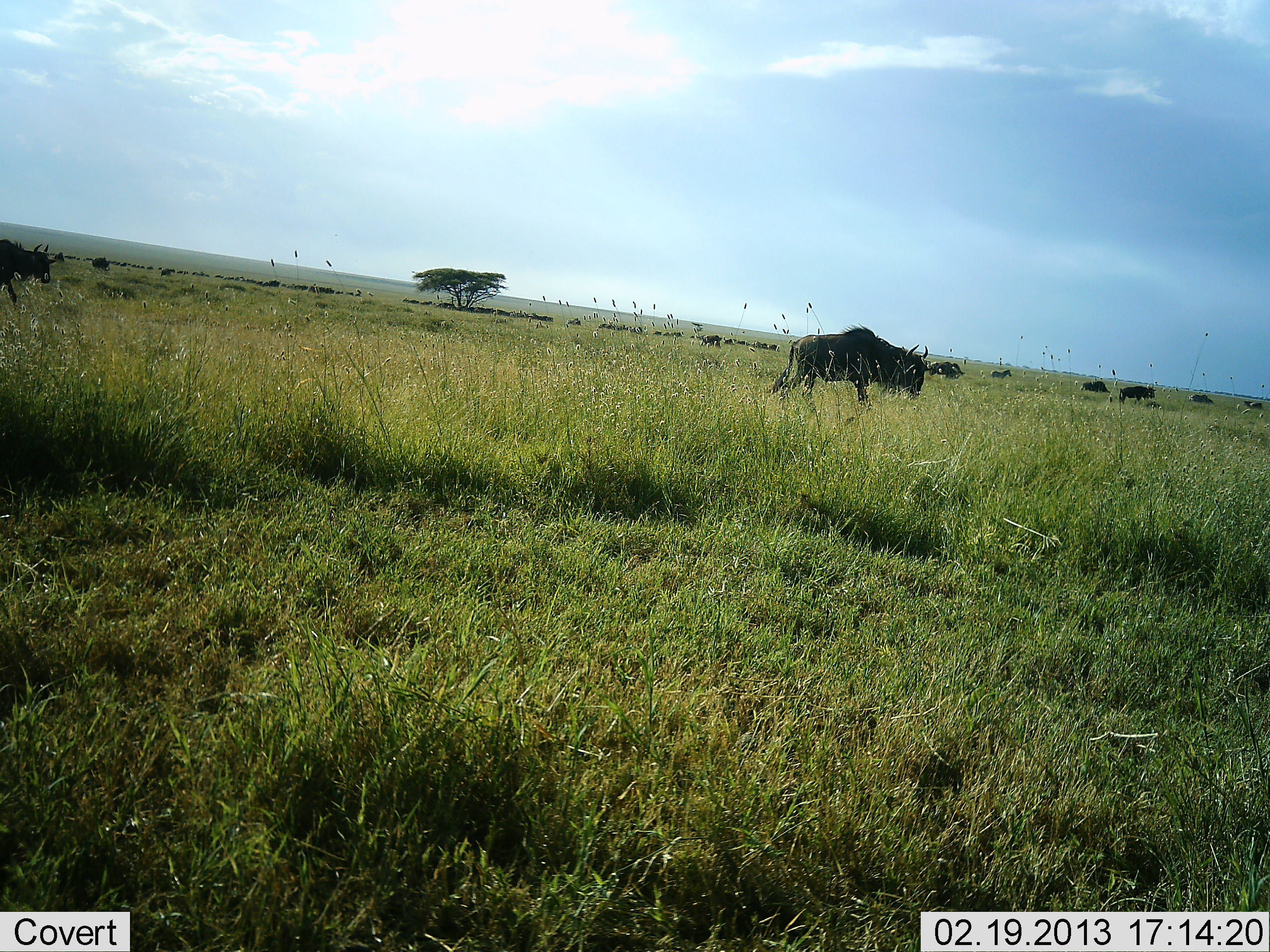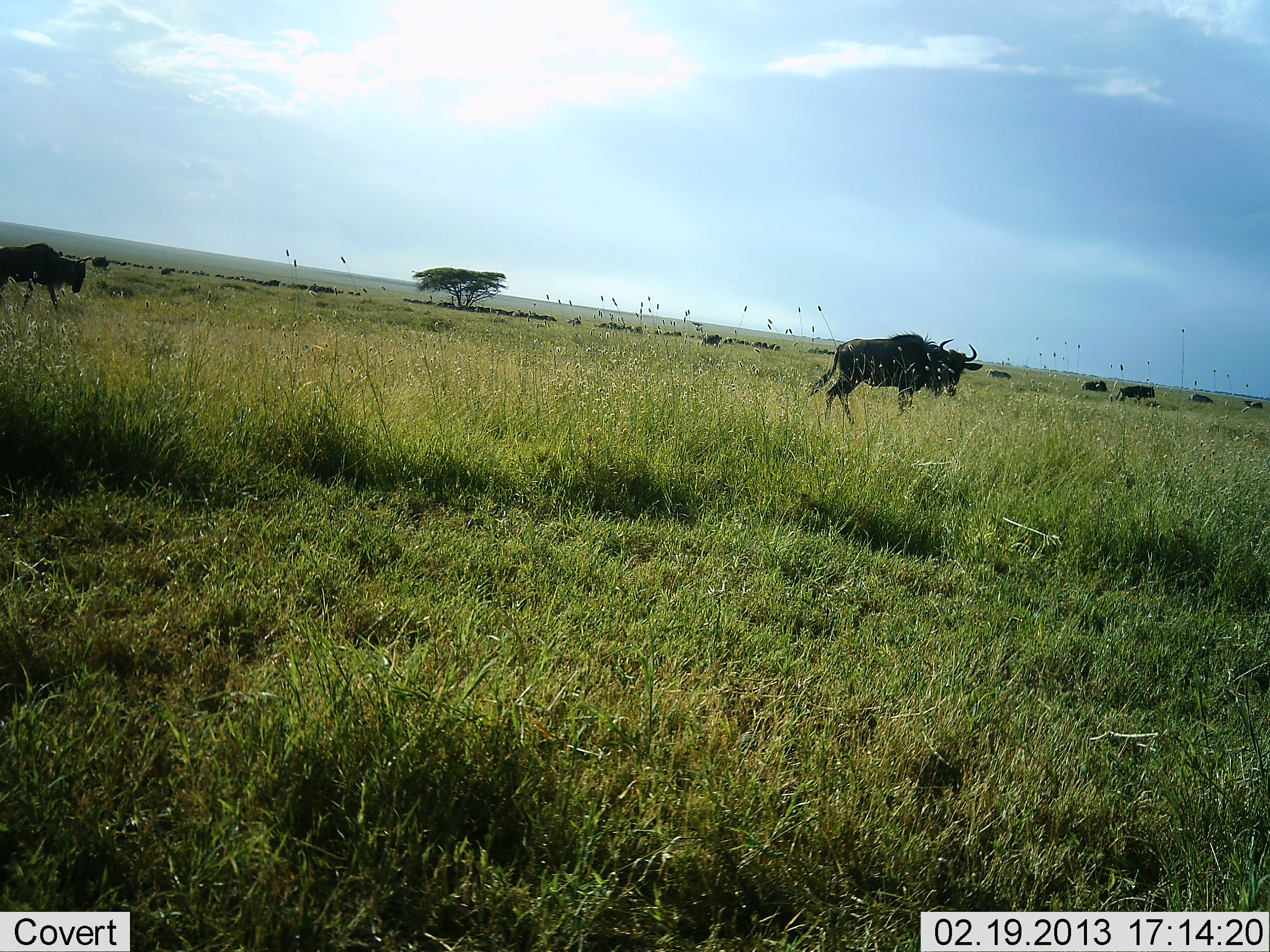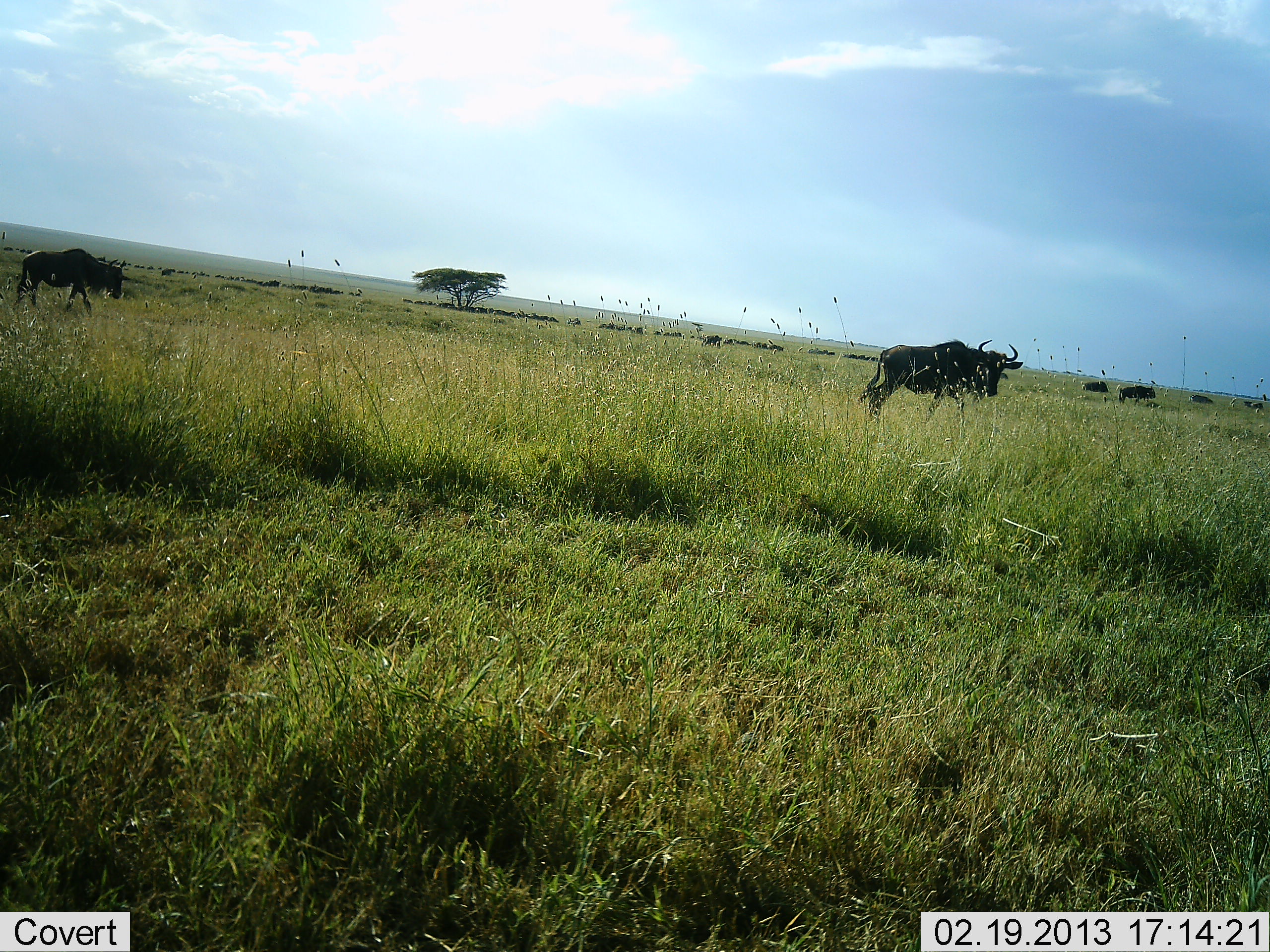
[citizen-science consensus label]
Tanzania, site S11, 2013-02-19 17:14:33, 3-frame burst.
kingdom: Animalia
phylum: Chordata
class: Mammalia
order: Artiodactyla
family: Bovidae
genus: Connochaetes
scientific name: Connochaetes taurinus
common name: blue wildebeest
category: wildebeest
Wildebeest (blue wildebeest) (Connochaetes taurinus), count 2. Behavior (volunteer vote fractions): standing 18%, resting 0%, moving 97%, interacting 0%. Young present (vote fraction): 0%. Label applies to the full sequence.